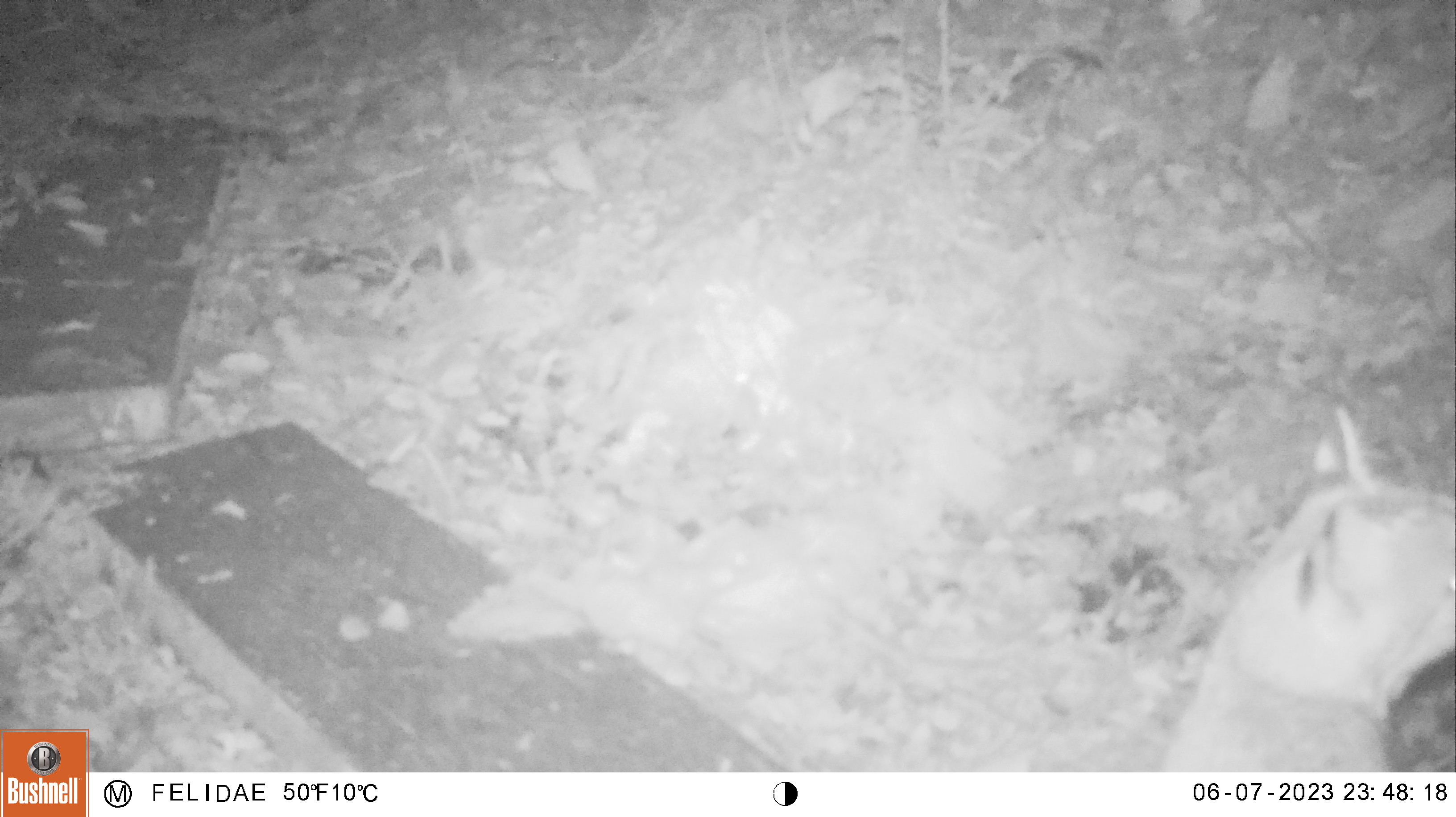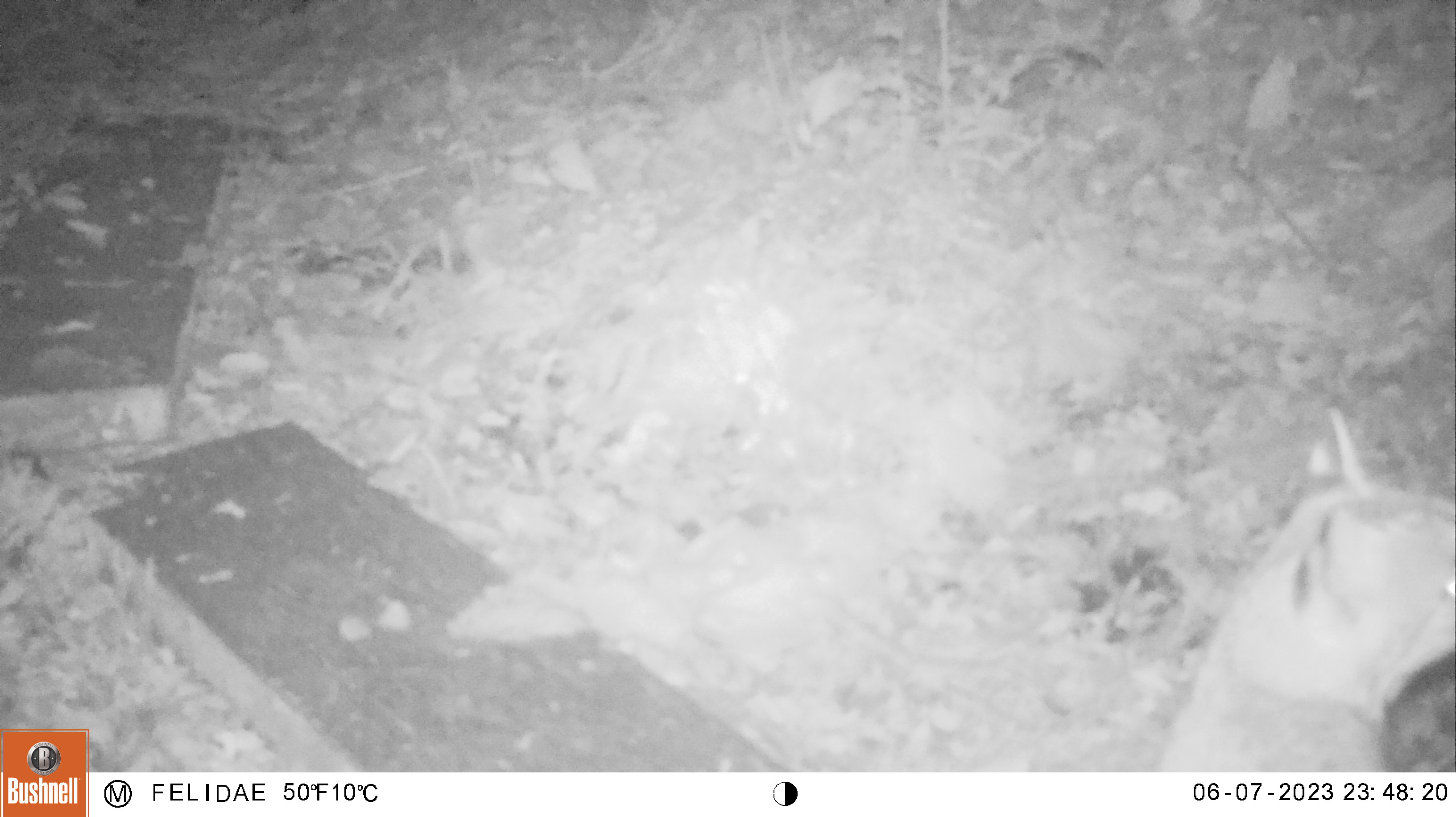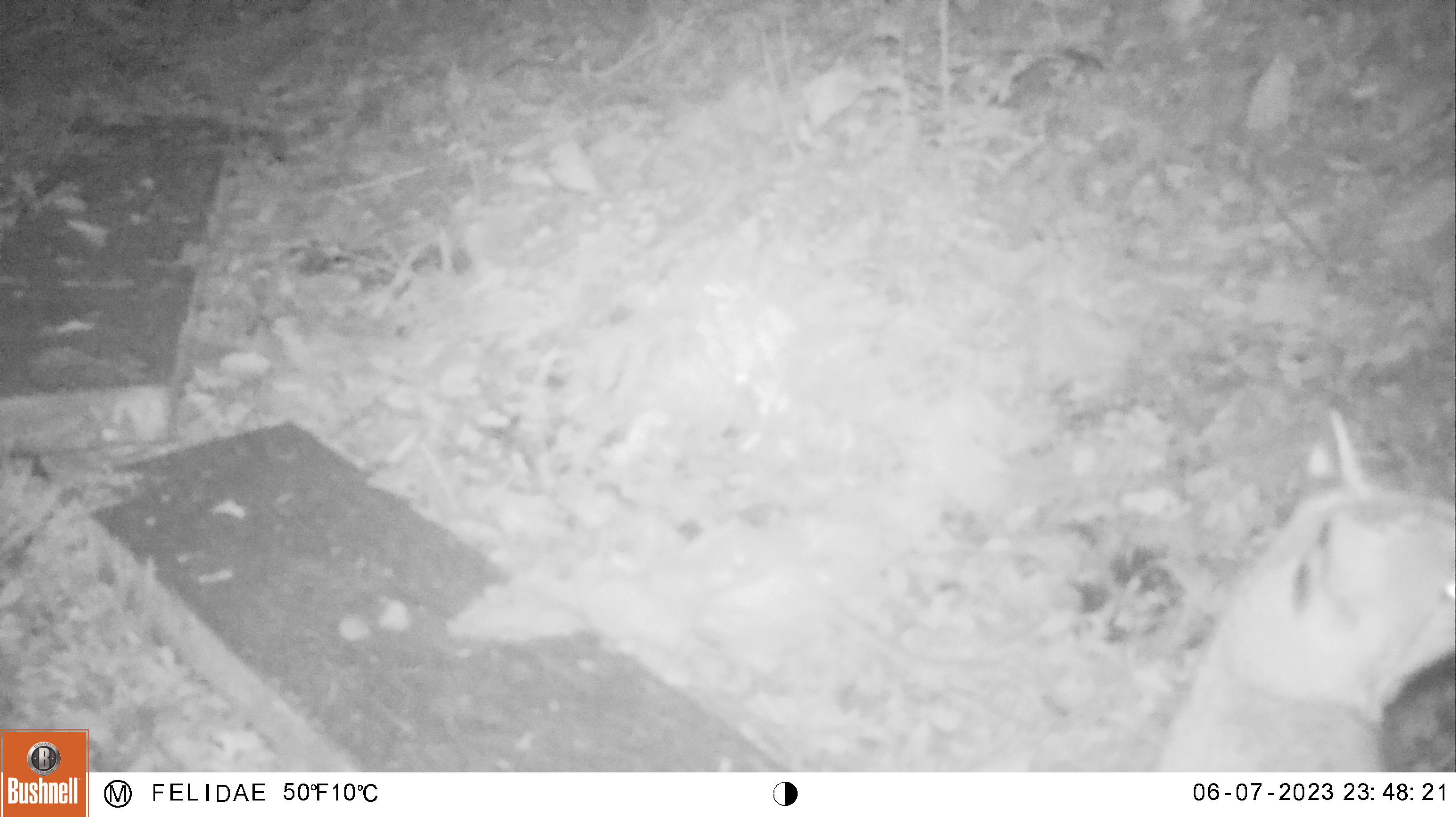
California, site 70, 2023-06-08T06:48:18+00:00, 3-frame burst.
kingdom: Animalia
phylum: Chordata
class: Mammalia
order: Carnivora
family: Felidae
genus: Lynx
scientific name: Lynx rufus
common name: bobcat